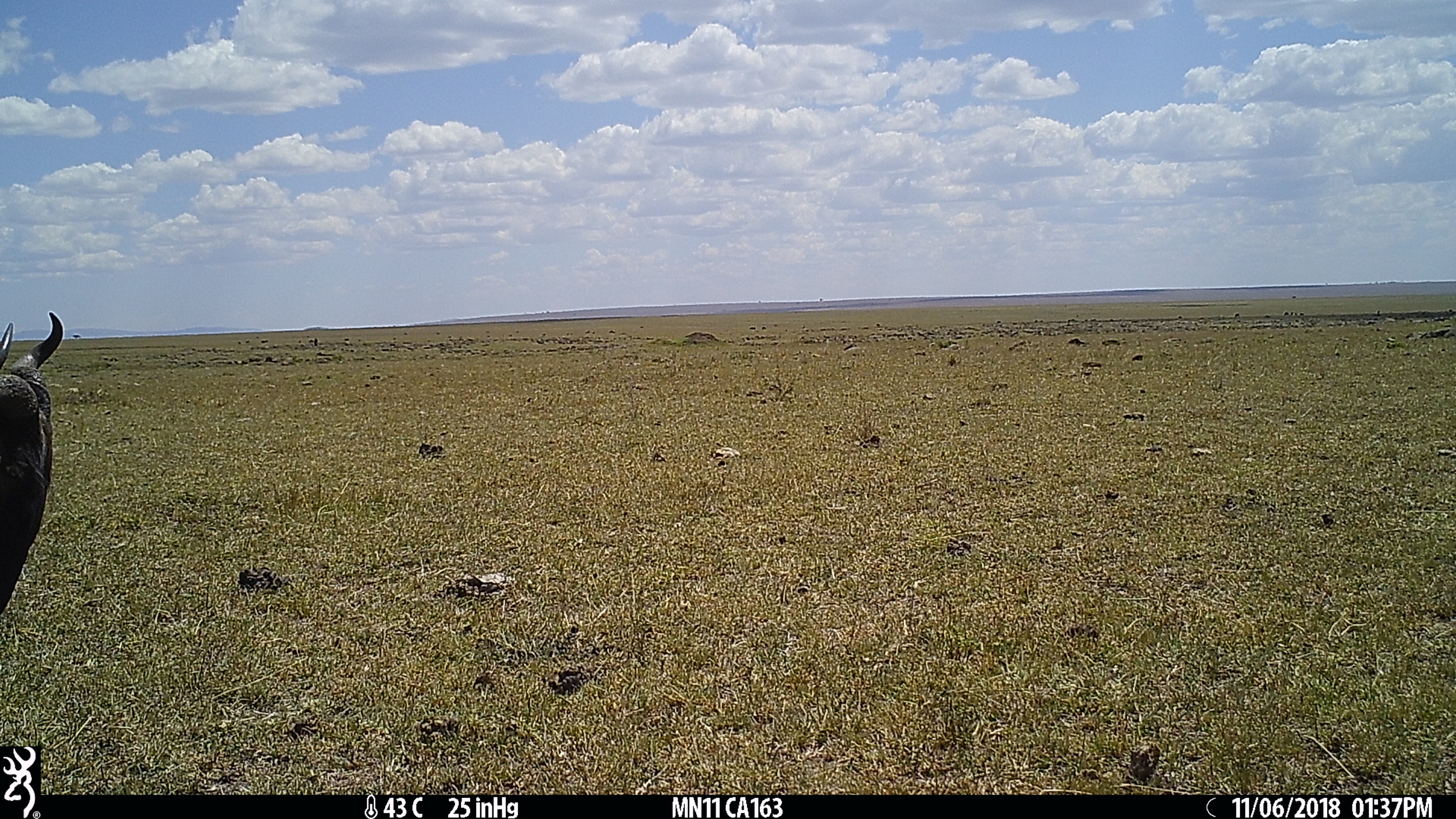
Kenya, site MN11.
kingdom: Animalia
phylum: Chordata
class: Mammalia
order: Artiodactyla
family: Bovidae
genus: Connochaetes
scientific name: Connochaetes taurinus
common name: blue wildebeest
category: wildebeest